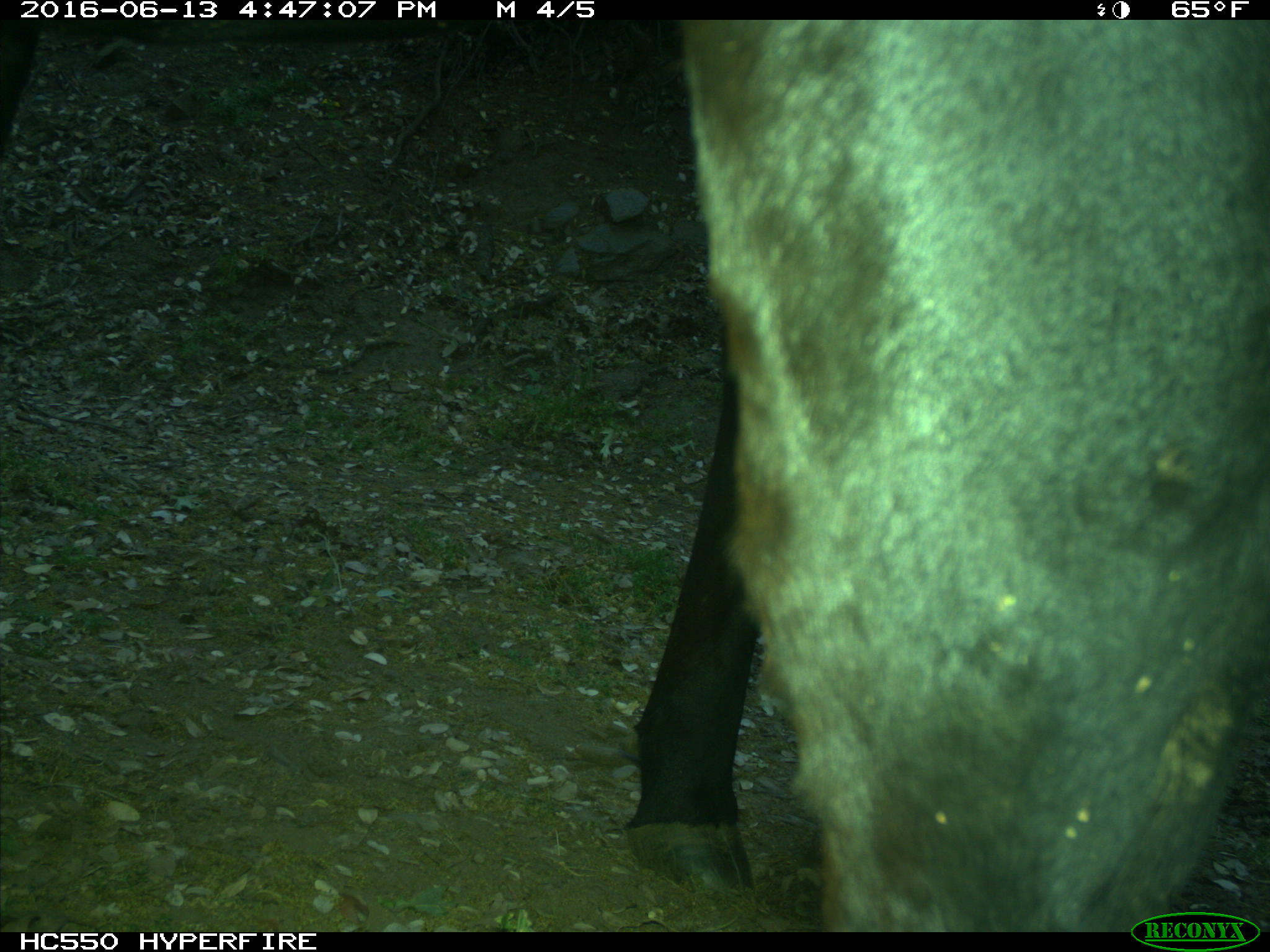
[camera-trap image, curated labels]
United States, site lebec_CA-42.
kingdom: Animalia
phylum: Chordata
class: Mammalia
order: Artiodactyla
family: Bovidae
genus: Bos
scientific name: Bos taurus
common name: domestic cow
Bos taurus (domestic cow).